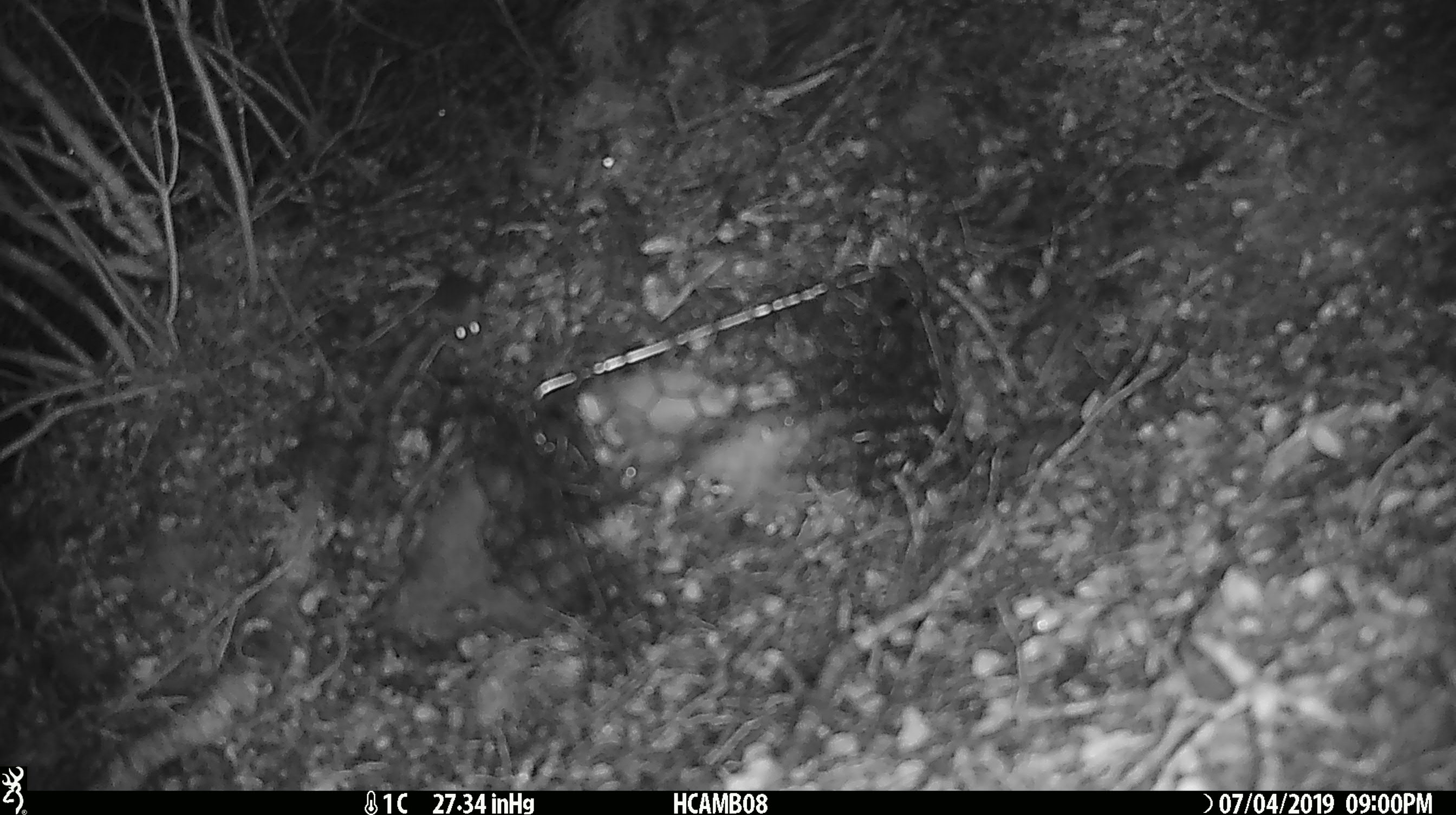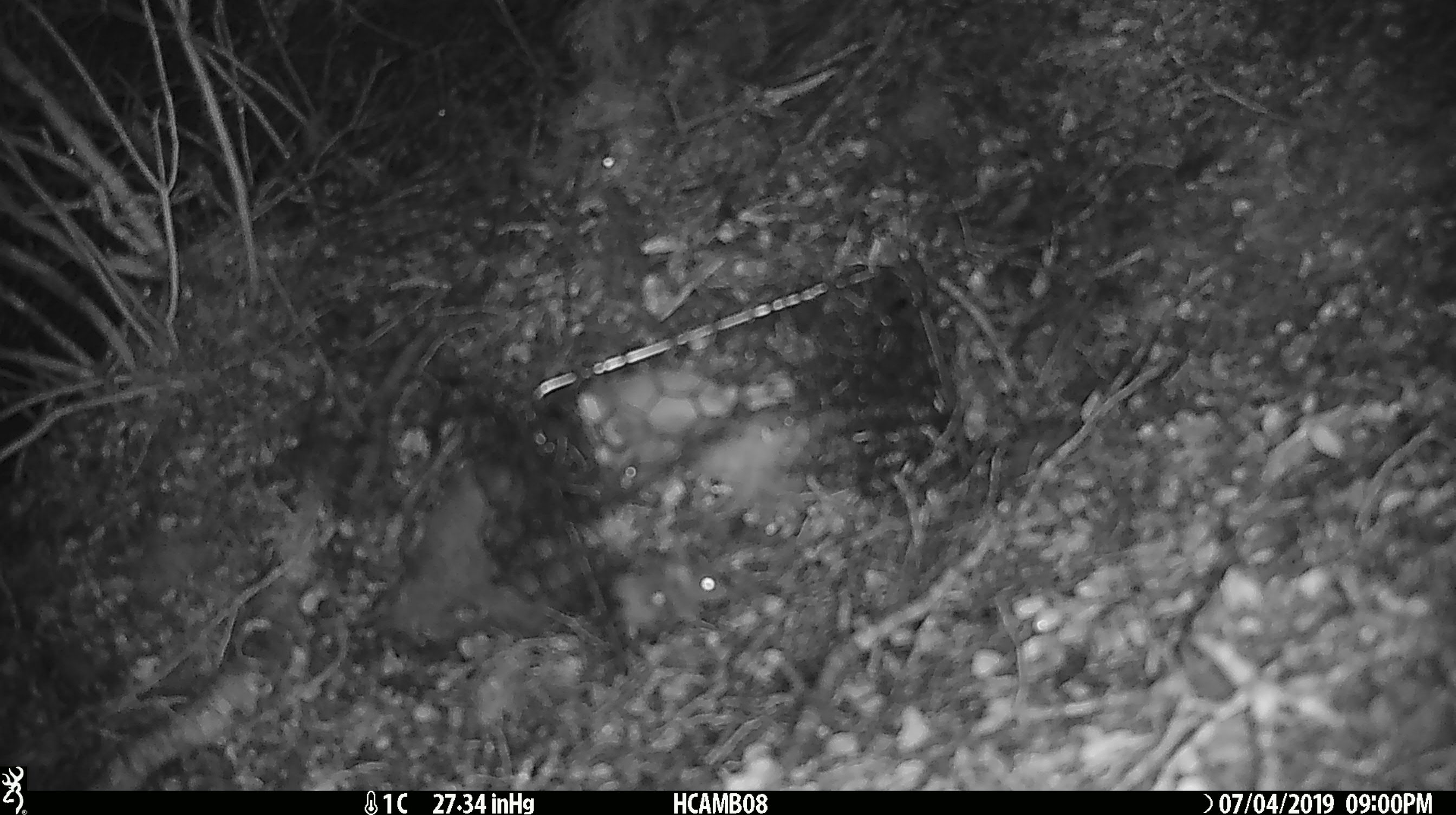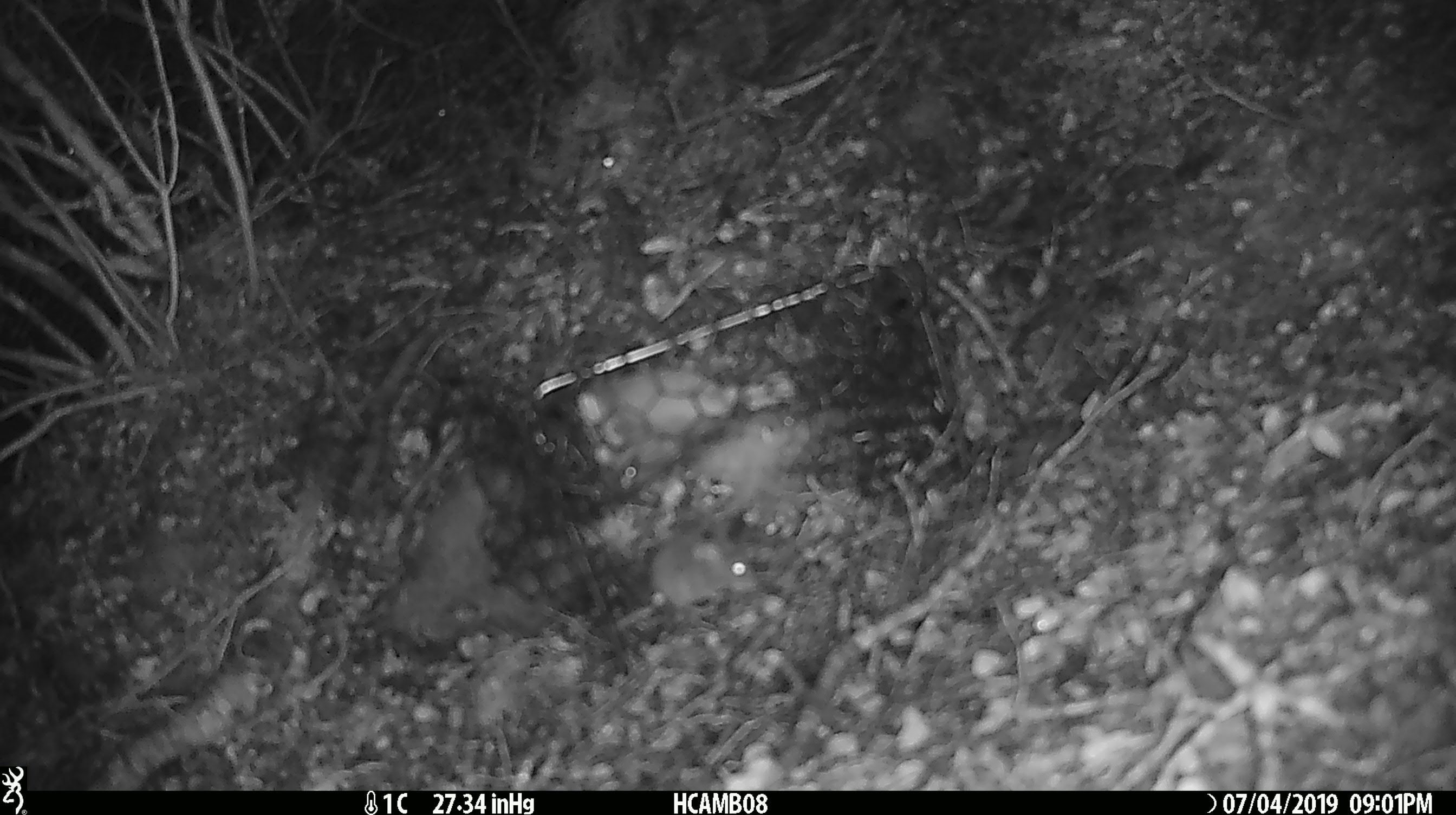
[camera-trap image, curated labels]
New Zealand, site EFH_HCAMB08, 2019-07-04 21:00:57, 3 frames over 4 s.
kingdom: Animalia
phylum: Chordata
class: Mammalia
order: Rodentia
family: Muridae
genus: Mus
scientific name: Mus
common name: mouse